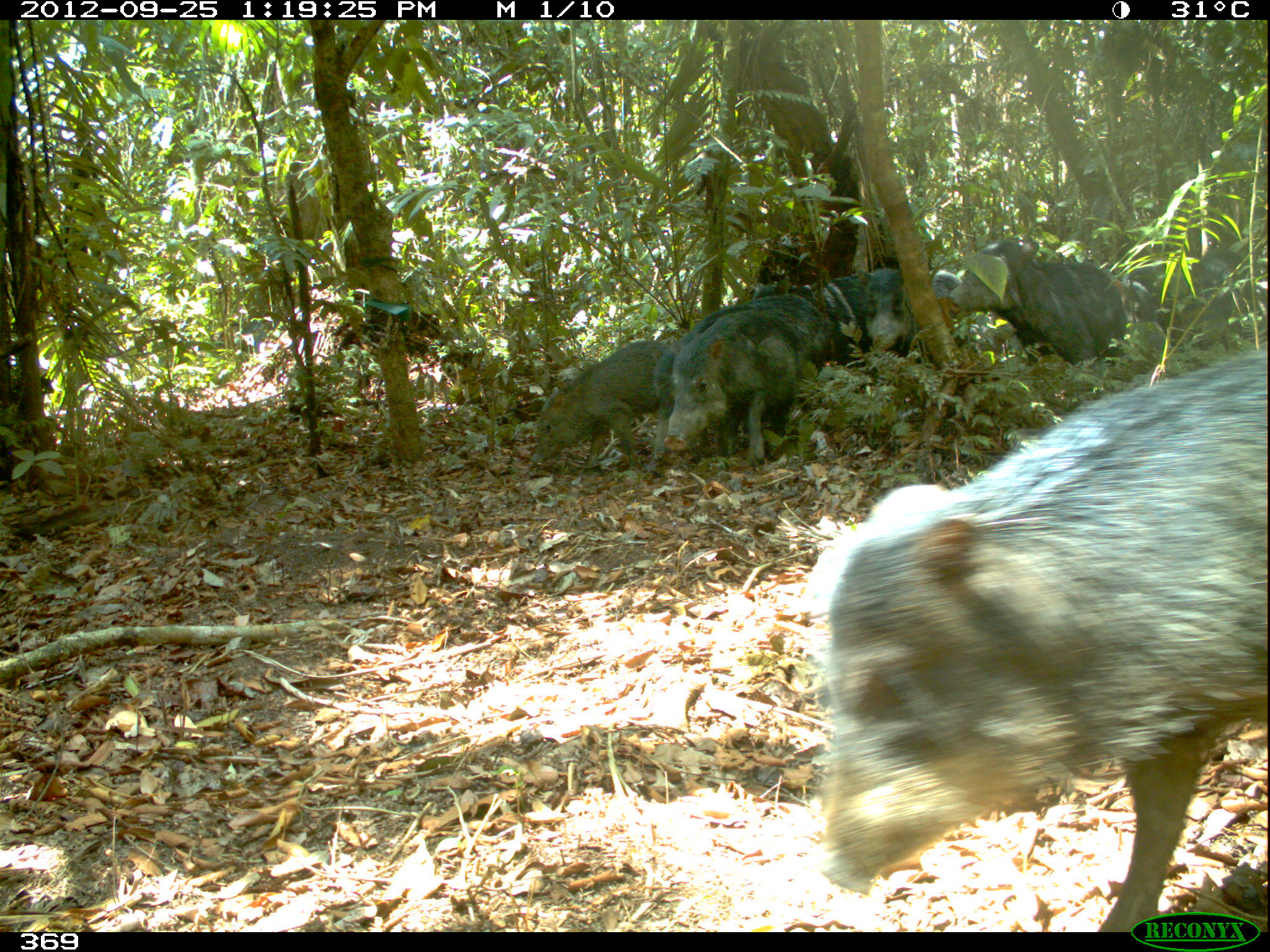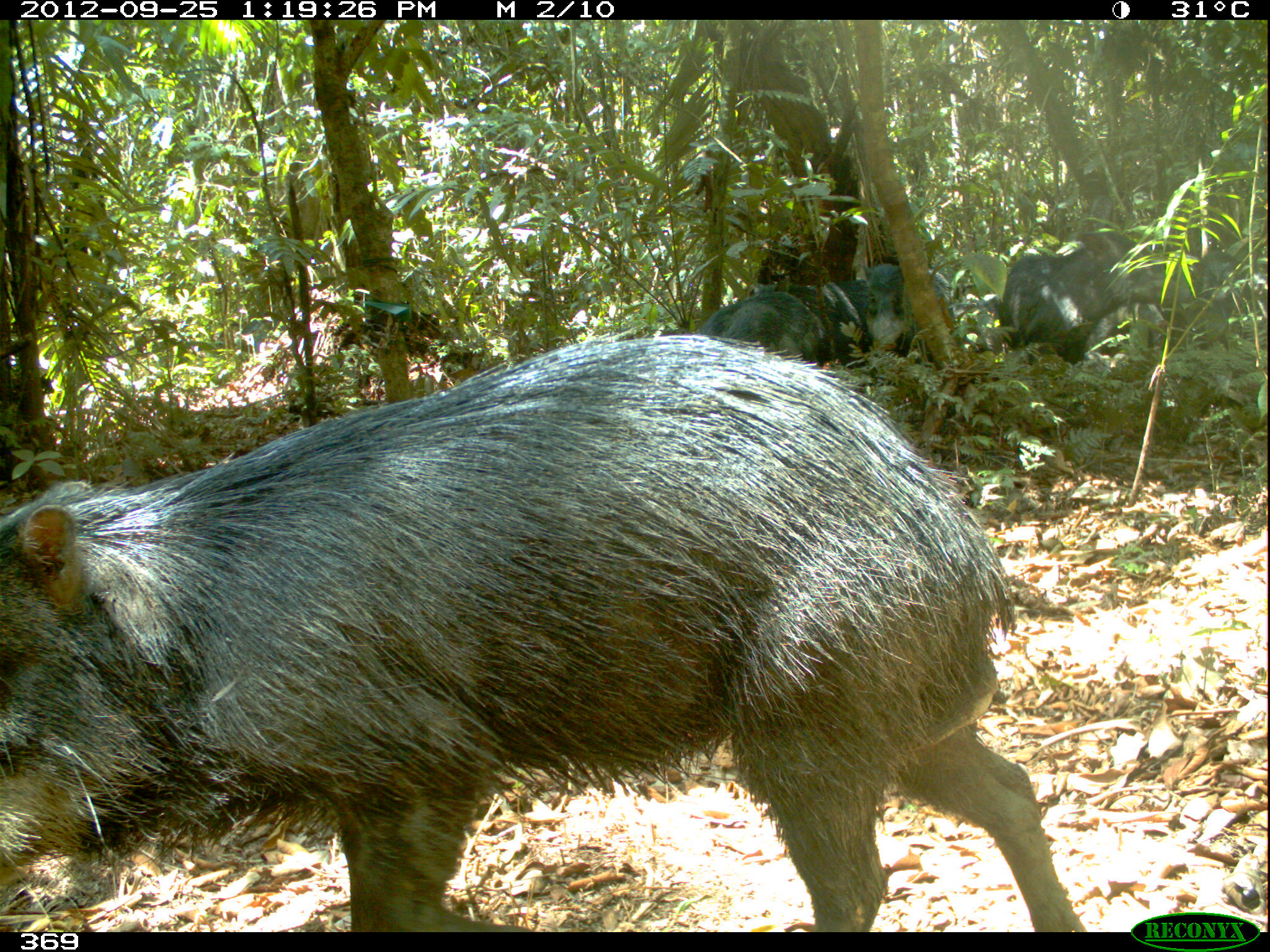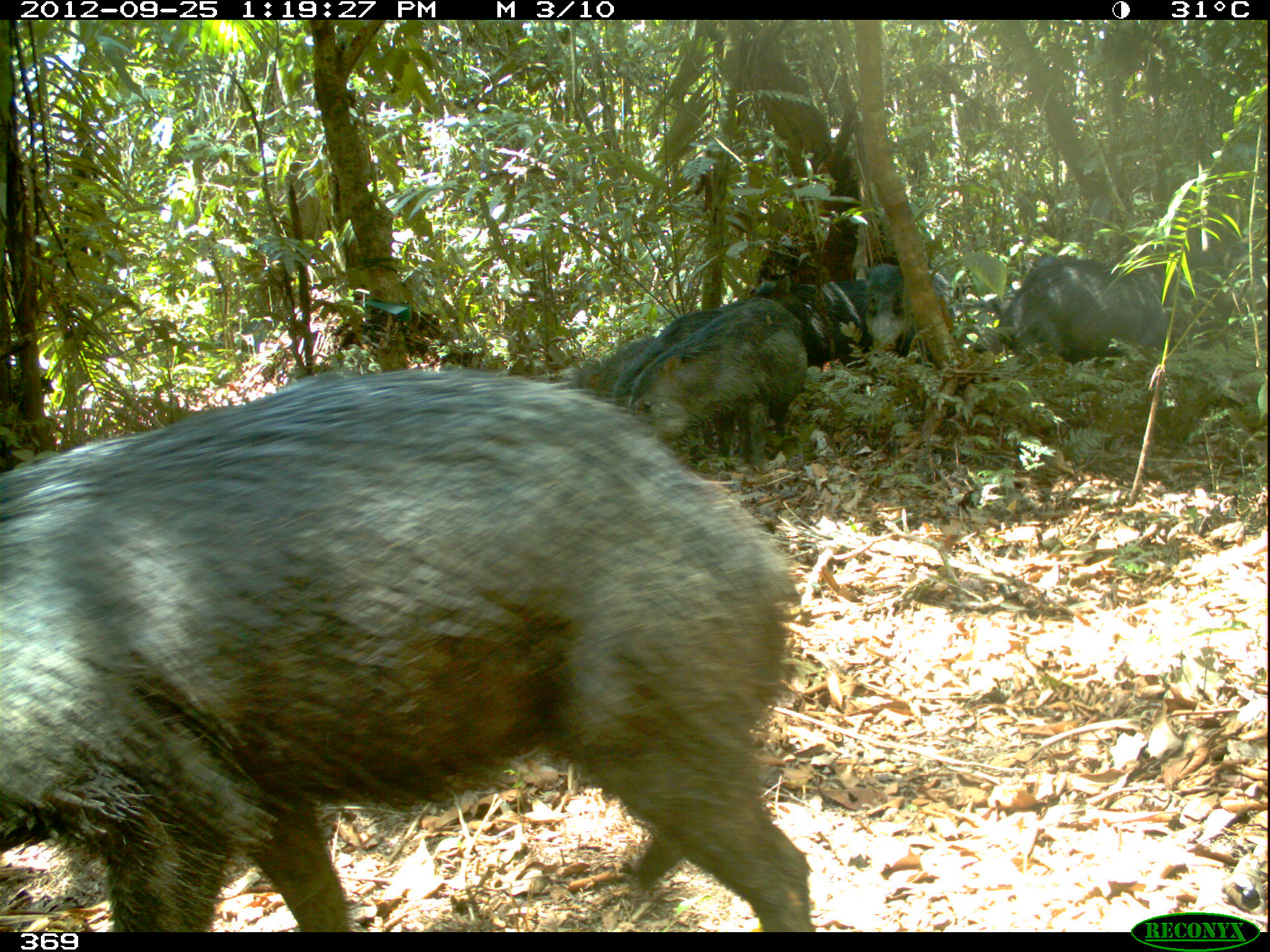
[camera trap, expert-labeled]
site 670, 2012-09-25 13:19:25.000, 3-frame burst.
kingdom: Animalia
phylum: Chordata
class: Mammalia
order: Artiodactyla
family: Tayassuidae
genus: Tayassu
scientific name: Tayassu pecari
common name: white-lipped peccary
Tayassu pecari (white-lipped peccary).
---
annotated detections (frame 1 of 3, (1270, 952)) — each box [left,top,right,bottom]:
tayassu pecari: [822,343,1270,929]; [662,292,837,466]; [947,240,1128,368]; [649,301,788,466]; [530,338,675,472]; [751,275,867,369]; [859,264,964,364]; [1164,246,1256,346]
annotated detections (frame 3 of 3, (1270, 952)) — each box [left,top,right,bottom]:
tayassu pecari: [0,363,816,930]; [626,297,808,471]; [998,254,1175,368]; [612,307,736,459]; [753,277,865,382]; [859,260,957,370]; [568,334,654,403]; [959,284,1020,354]